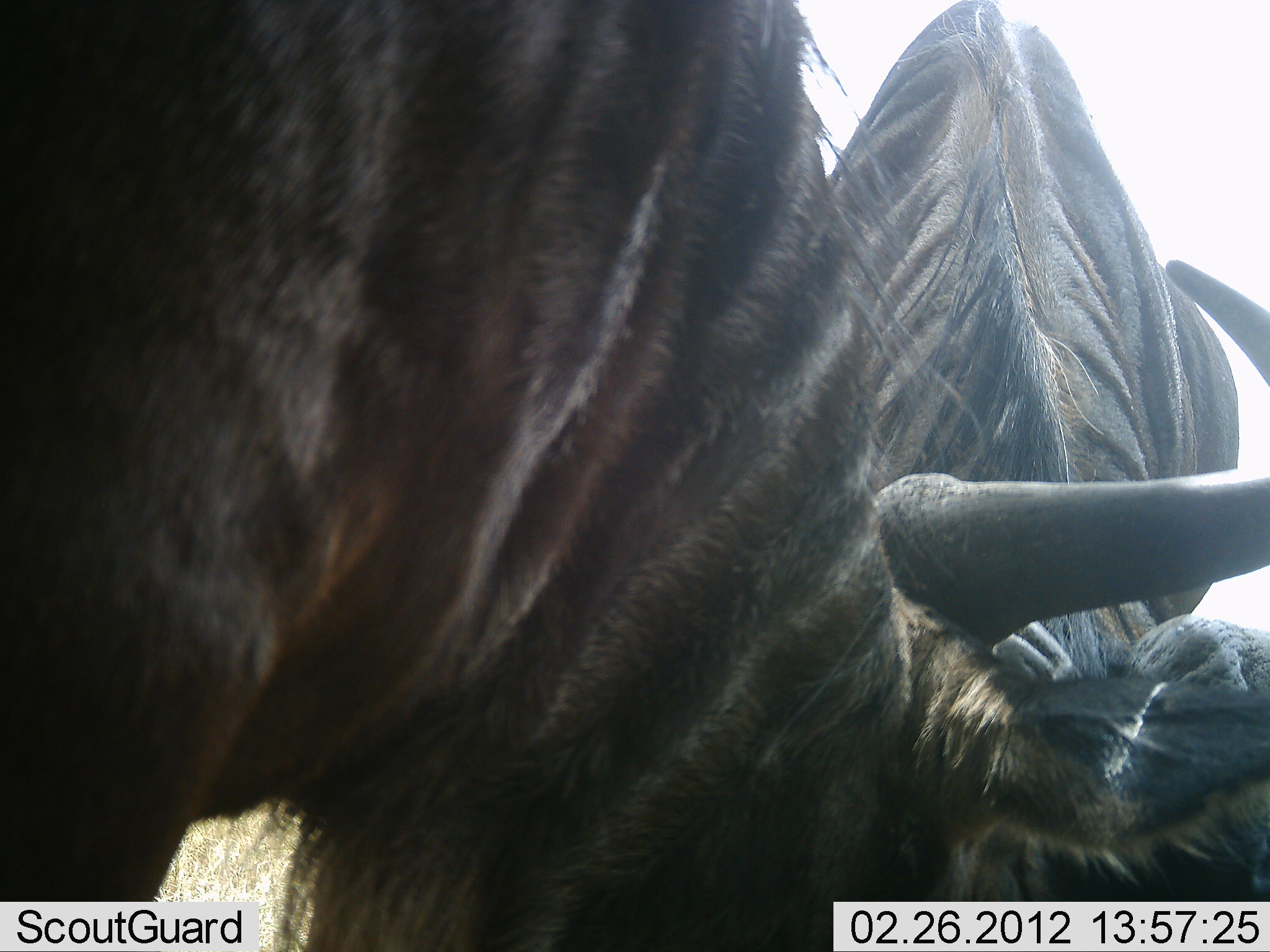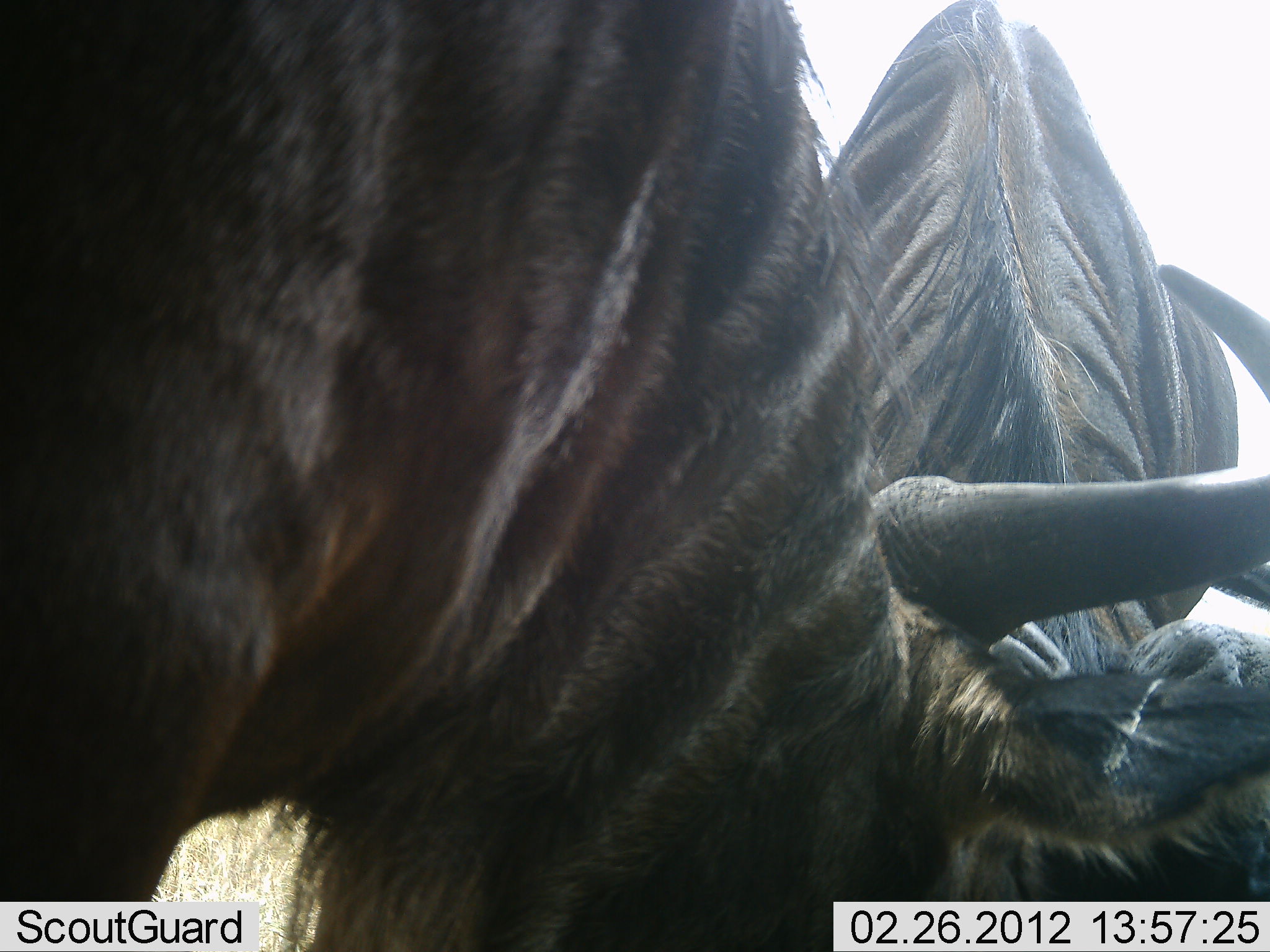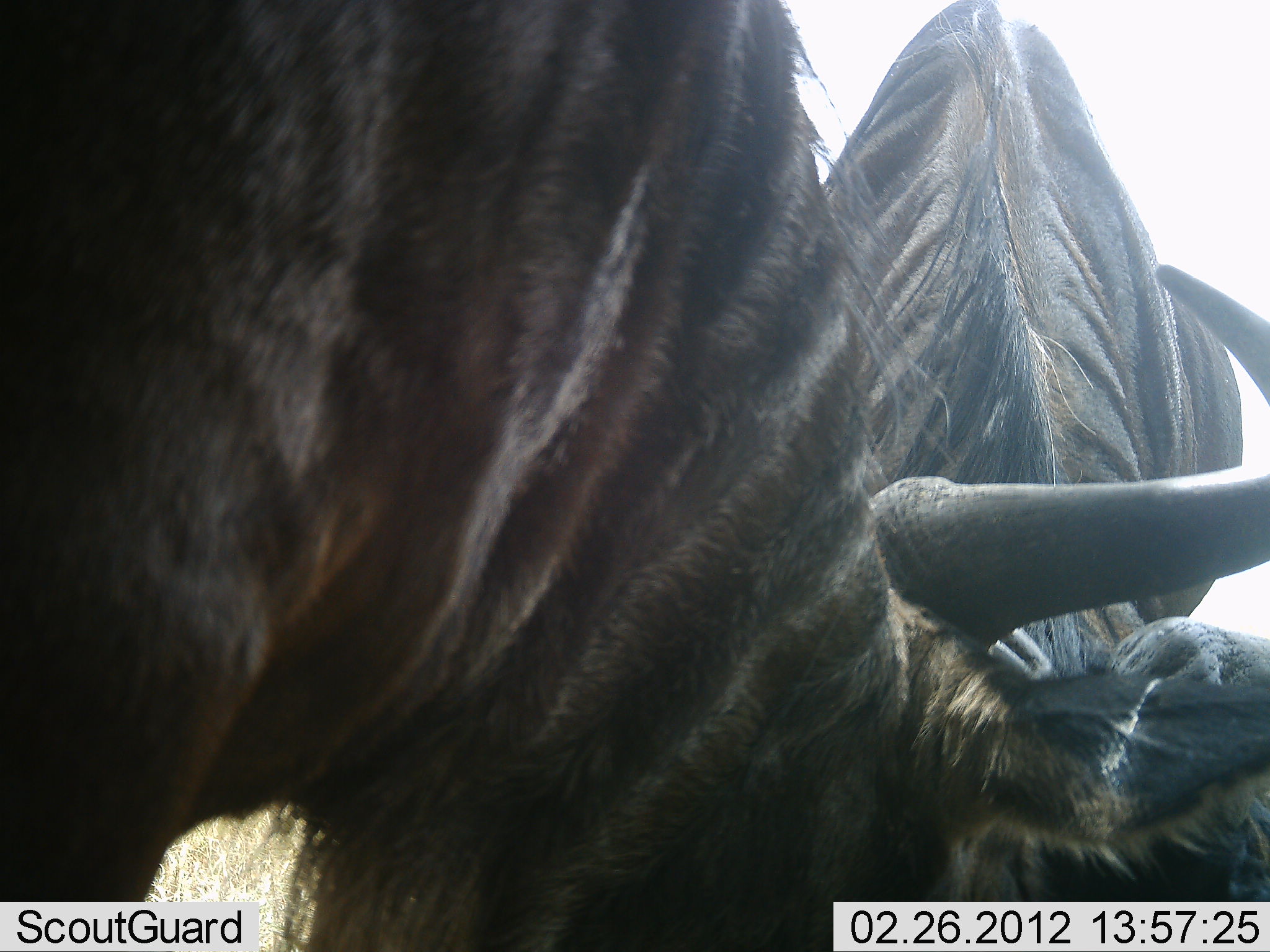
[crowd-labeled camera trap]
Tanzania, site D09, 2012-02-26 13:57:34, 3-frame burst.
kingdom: Animalia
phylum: Chordata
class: Mammalia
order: Artiodactyla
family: Bovidae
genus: Connochaetes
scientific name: Connochaetes taurinus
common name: blue wildebeest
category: wildebeest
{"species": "wildebeest (blue wildebeest) (Connochaetes taurinus)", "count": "2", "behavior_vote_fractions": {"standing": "46%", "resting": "0%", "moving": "4%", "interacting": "15%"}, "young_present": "0%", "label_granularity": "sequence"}